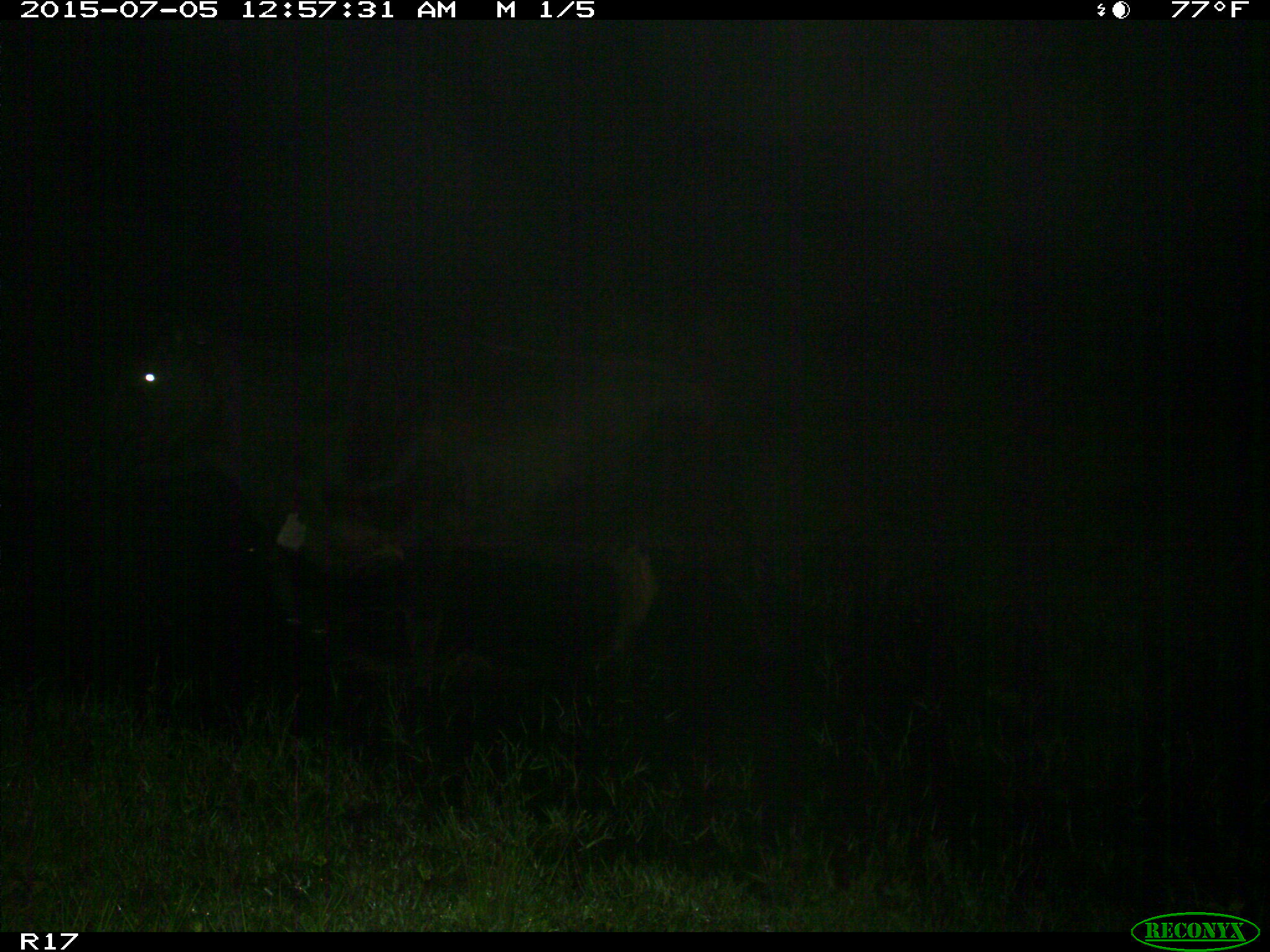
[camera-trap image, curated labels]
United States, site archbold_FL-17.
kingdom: Animalia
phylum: Chordata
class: Mammalia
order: Artiodactyla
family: Bovidae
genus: Bos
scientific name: Bos taurus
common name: domestic cow